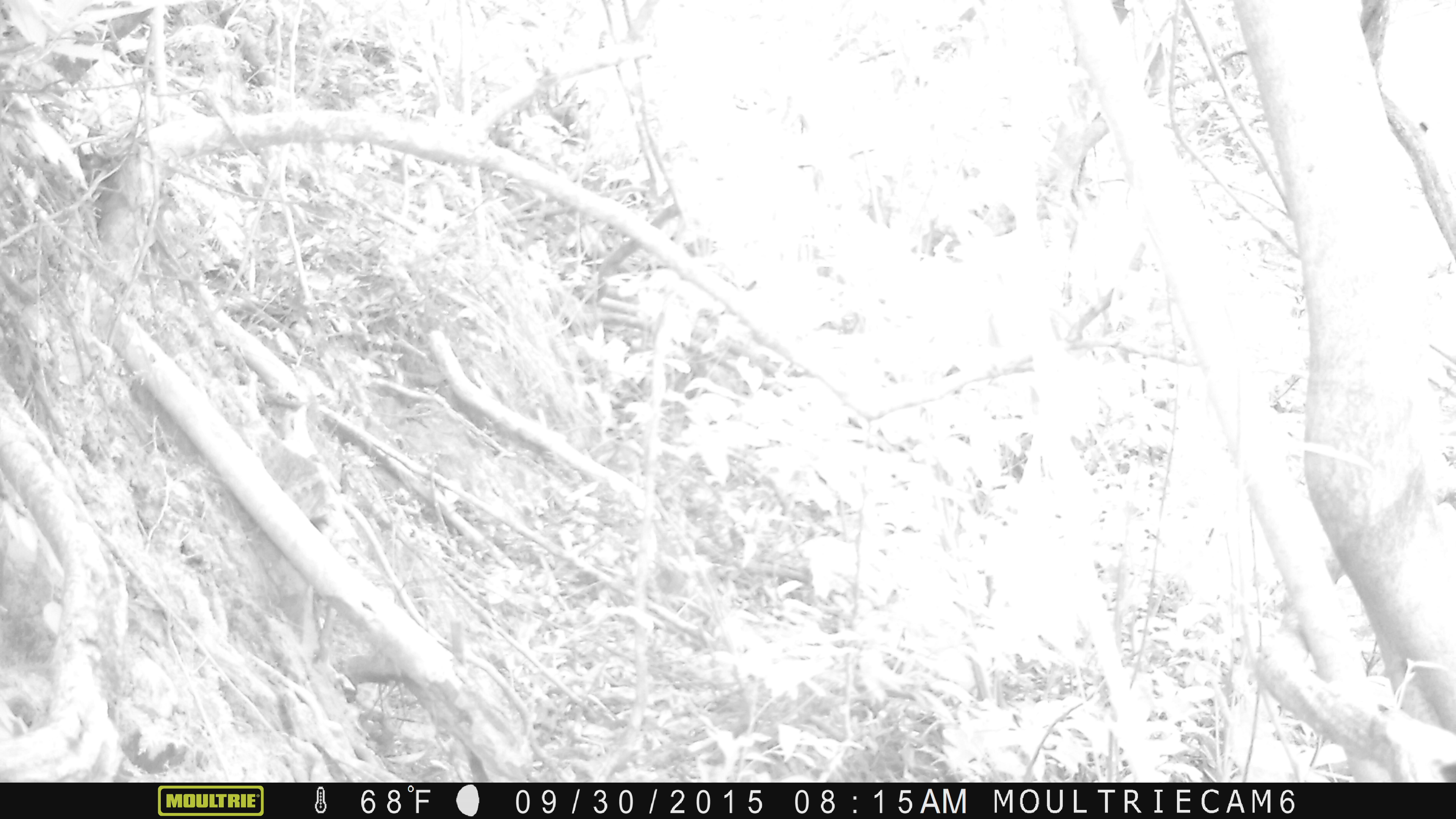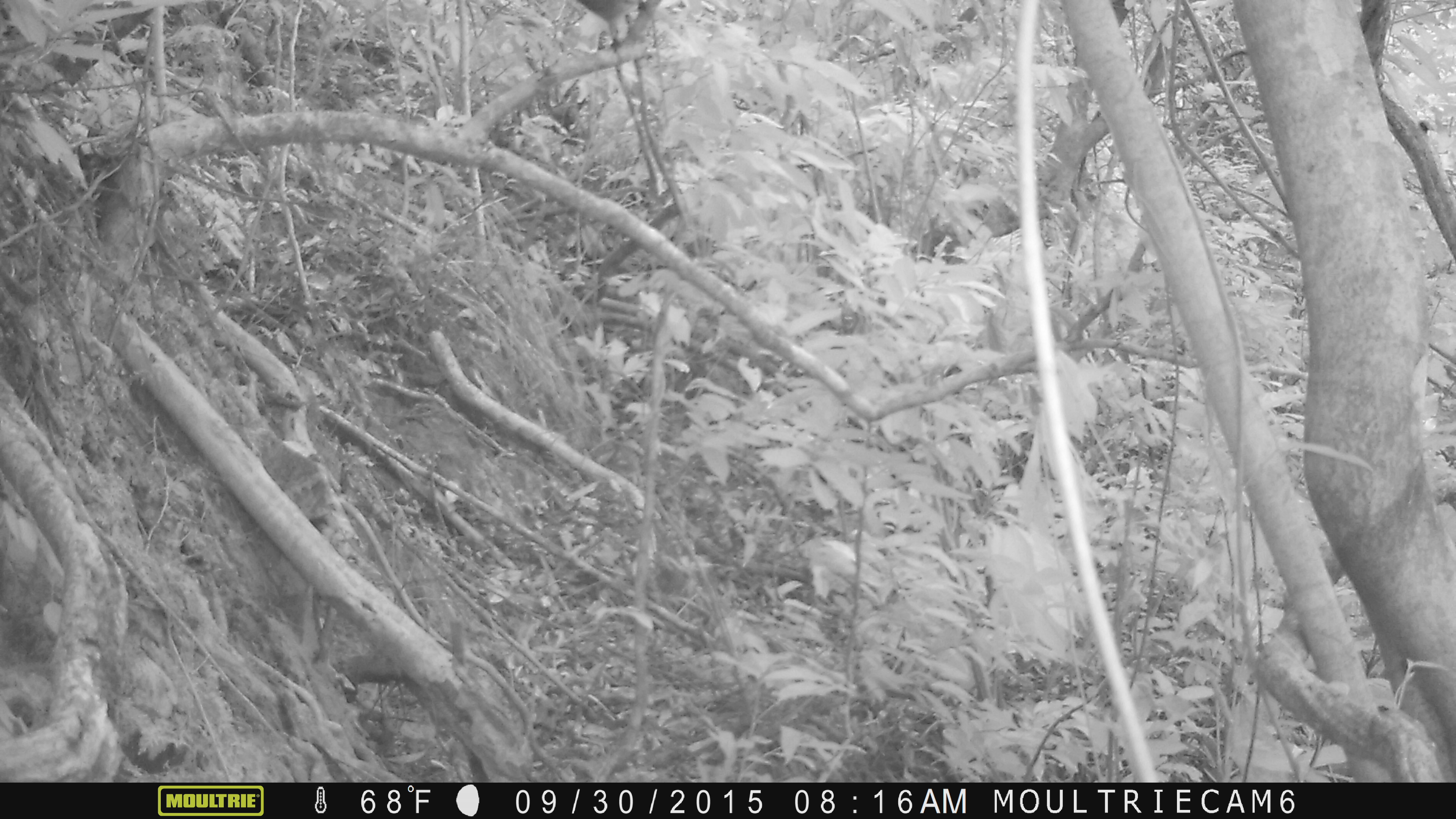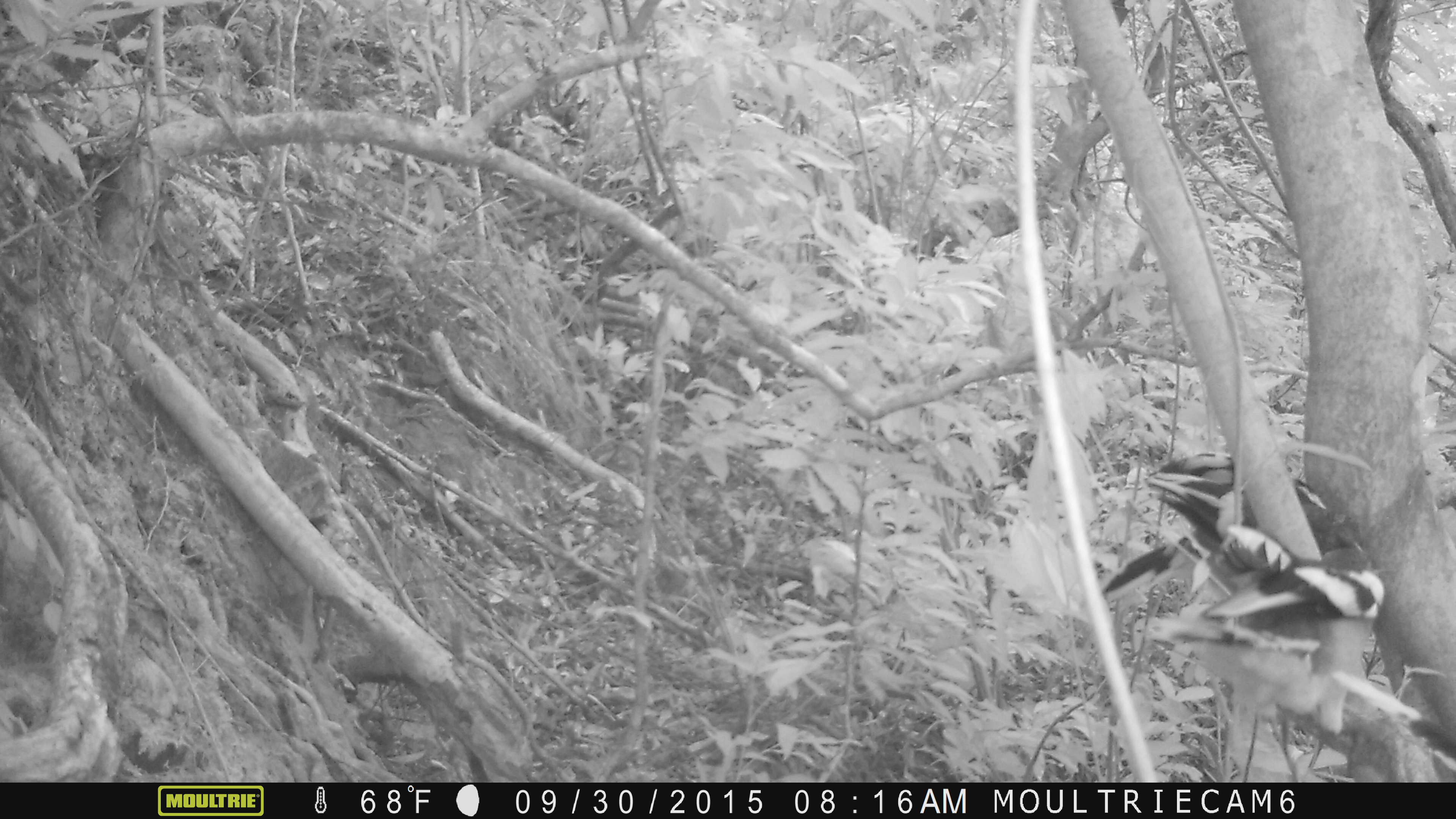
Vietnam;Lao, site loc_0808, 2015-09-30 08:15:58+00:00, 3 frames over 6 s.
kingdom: Animalia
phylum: Chordata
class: Aves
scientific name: Aves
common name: bird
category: unidentified bird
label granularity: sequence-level